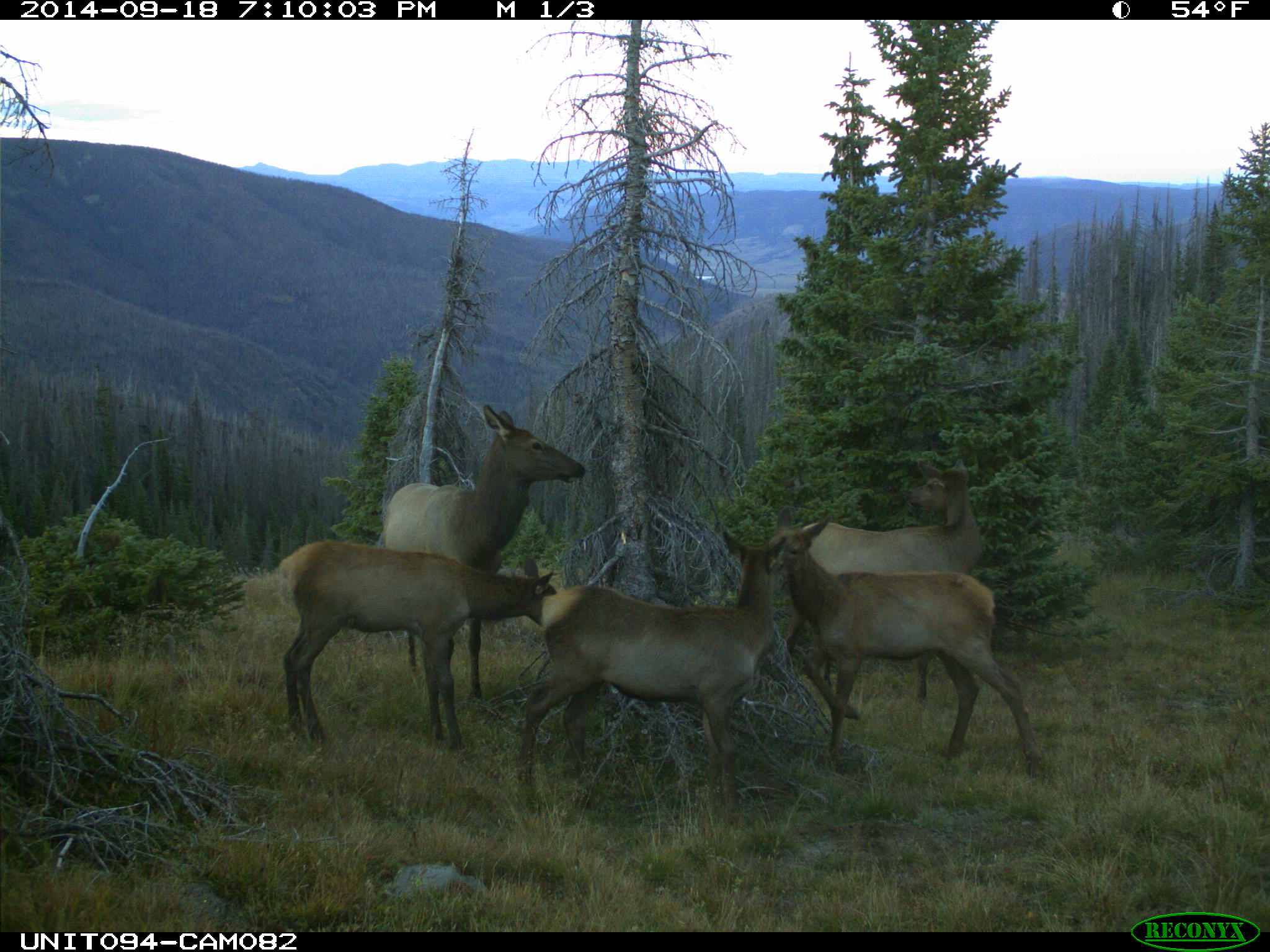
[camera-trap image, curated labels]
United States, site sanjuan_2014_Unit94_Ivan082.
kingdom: Animalia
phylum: Chordata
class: Mammalia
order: Artiodactyla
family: Cervidae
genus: Cervus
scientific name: Cervus elaphus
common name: red deer